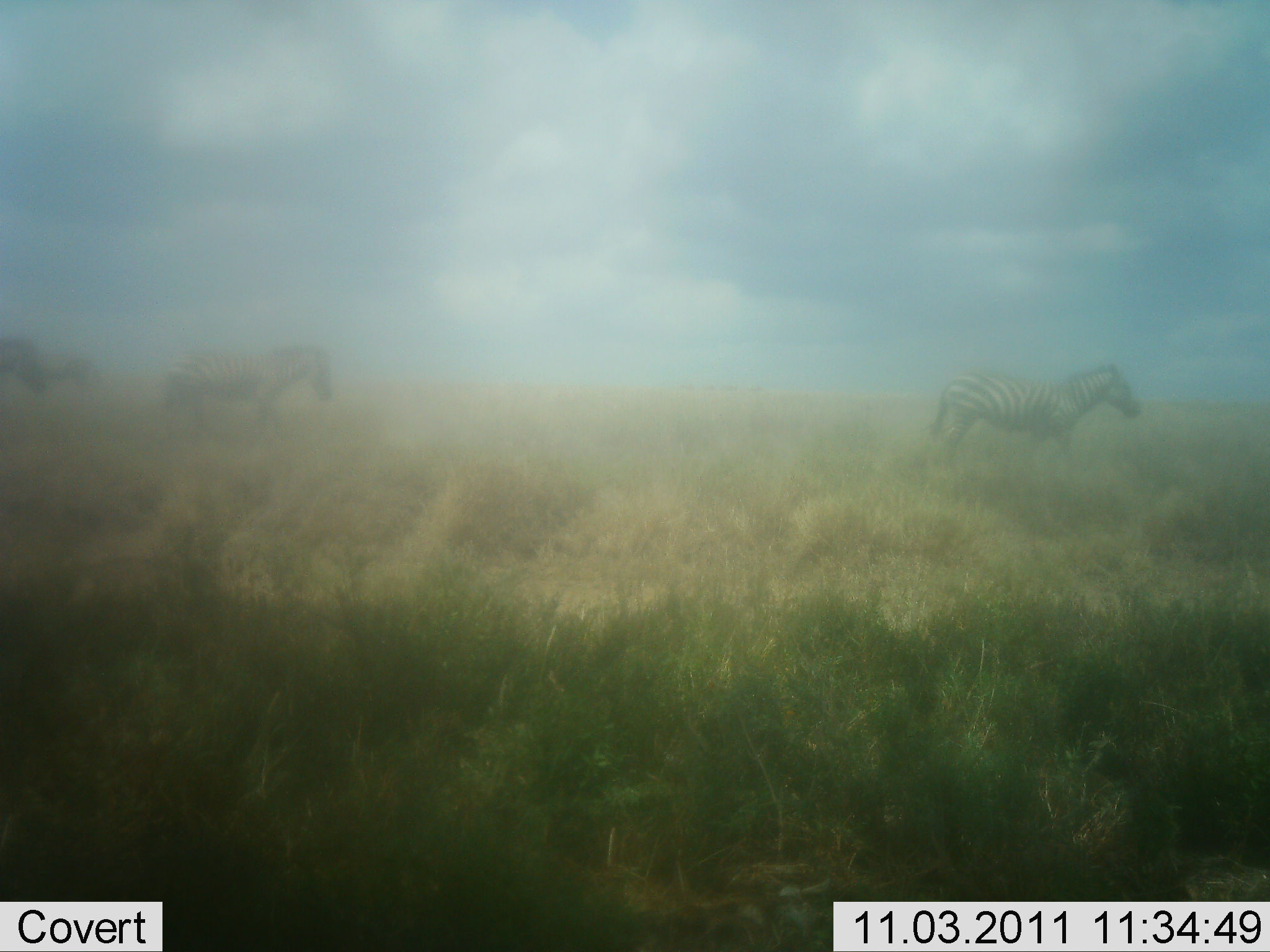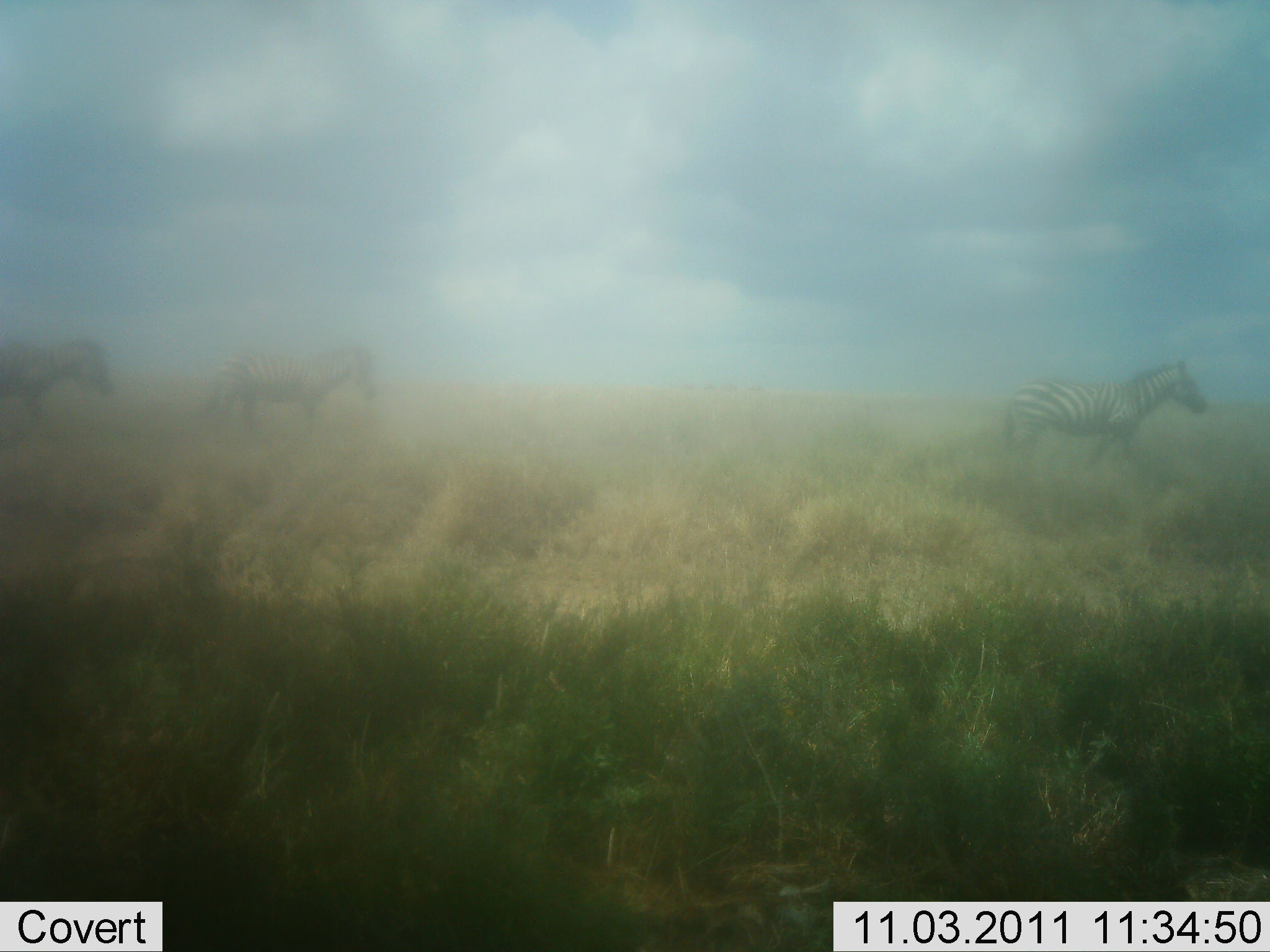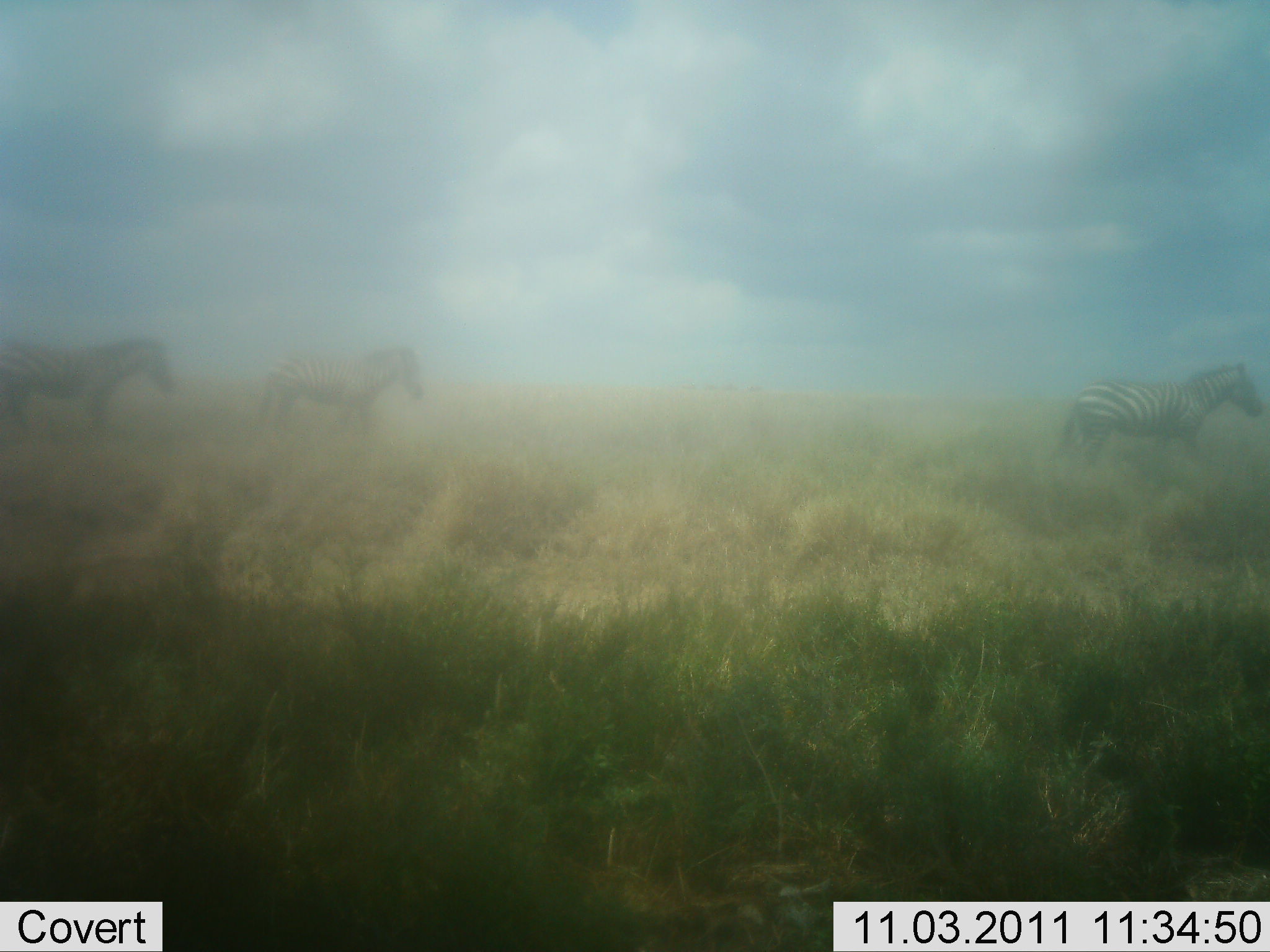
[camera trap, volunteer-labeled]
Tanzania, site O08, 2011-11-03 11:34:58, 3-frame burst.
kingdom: Animalia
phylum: Chordata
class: Mammalia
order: Perissodactyla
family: Equidae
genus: Equus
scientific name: Equus quagga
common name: plains zebra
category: zebra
Zebra (plains zebra) (Equus quagga), count 3. Behavior (volunteer vote fractions): standing 8%, resting 0%, moving 100%, interacting 0%. Young present (vote fraction): 0%. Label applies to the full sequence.